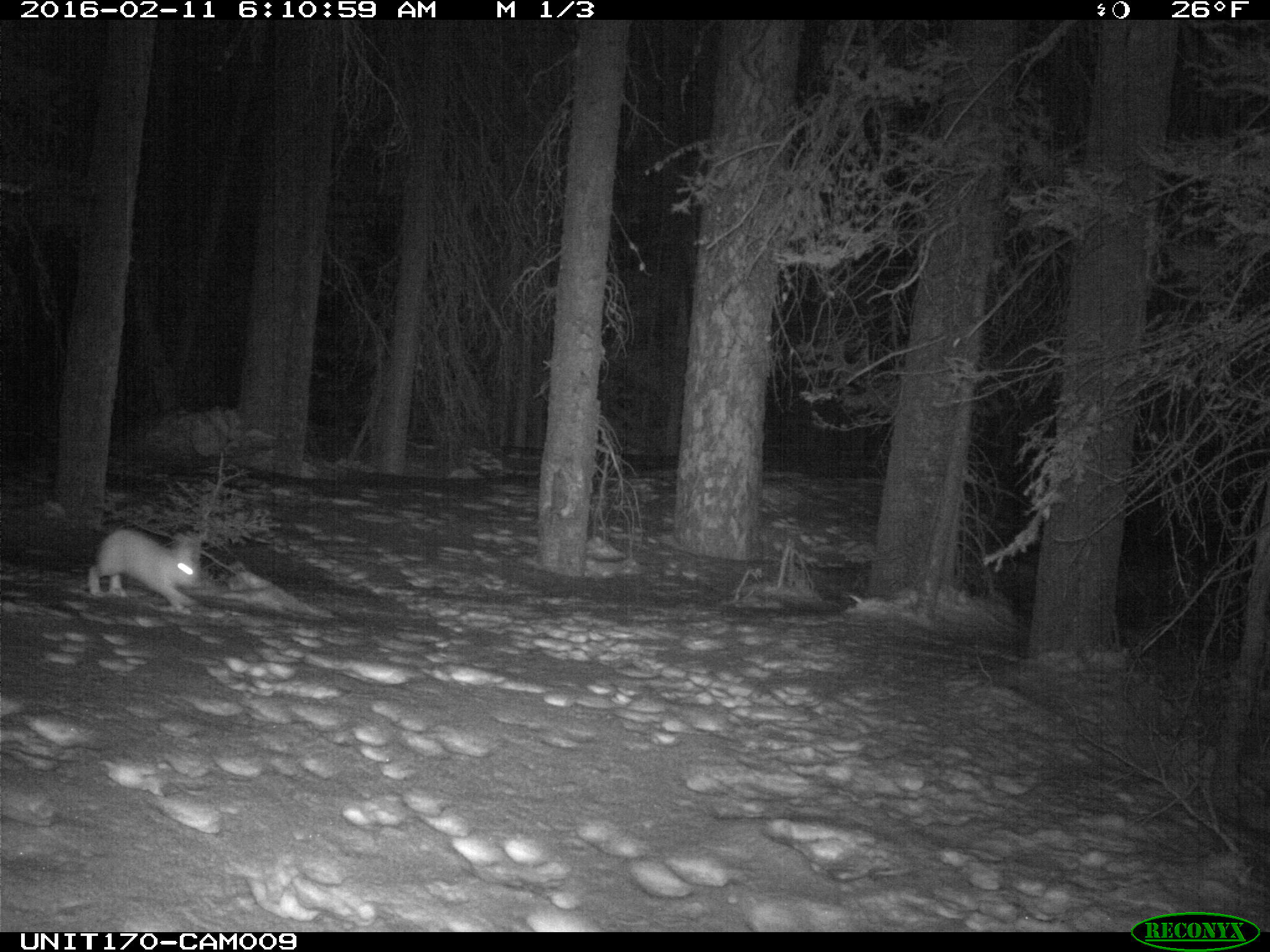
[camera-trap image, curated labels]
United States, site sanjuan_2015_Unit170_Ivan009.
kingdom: Animalia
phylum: Chordata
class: Mammalia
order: Lagomorpha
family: Leporidae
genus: Lepus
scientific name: Lepus americanus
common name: snowshoe hare